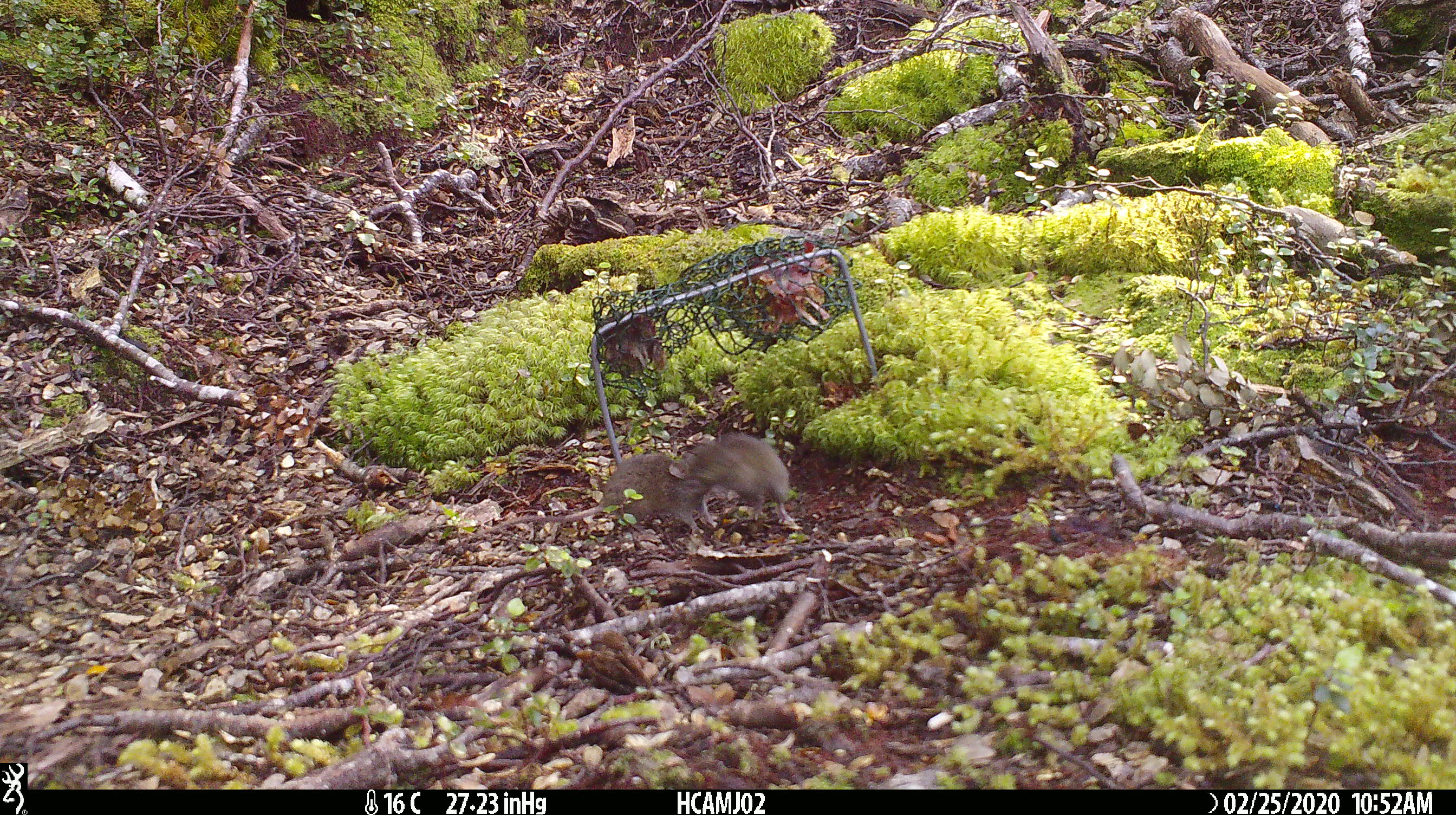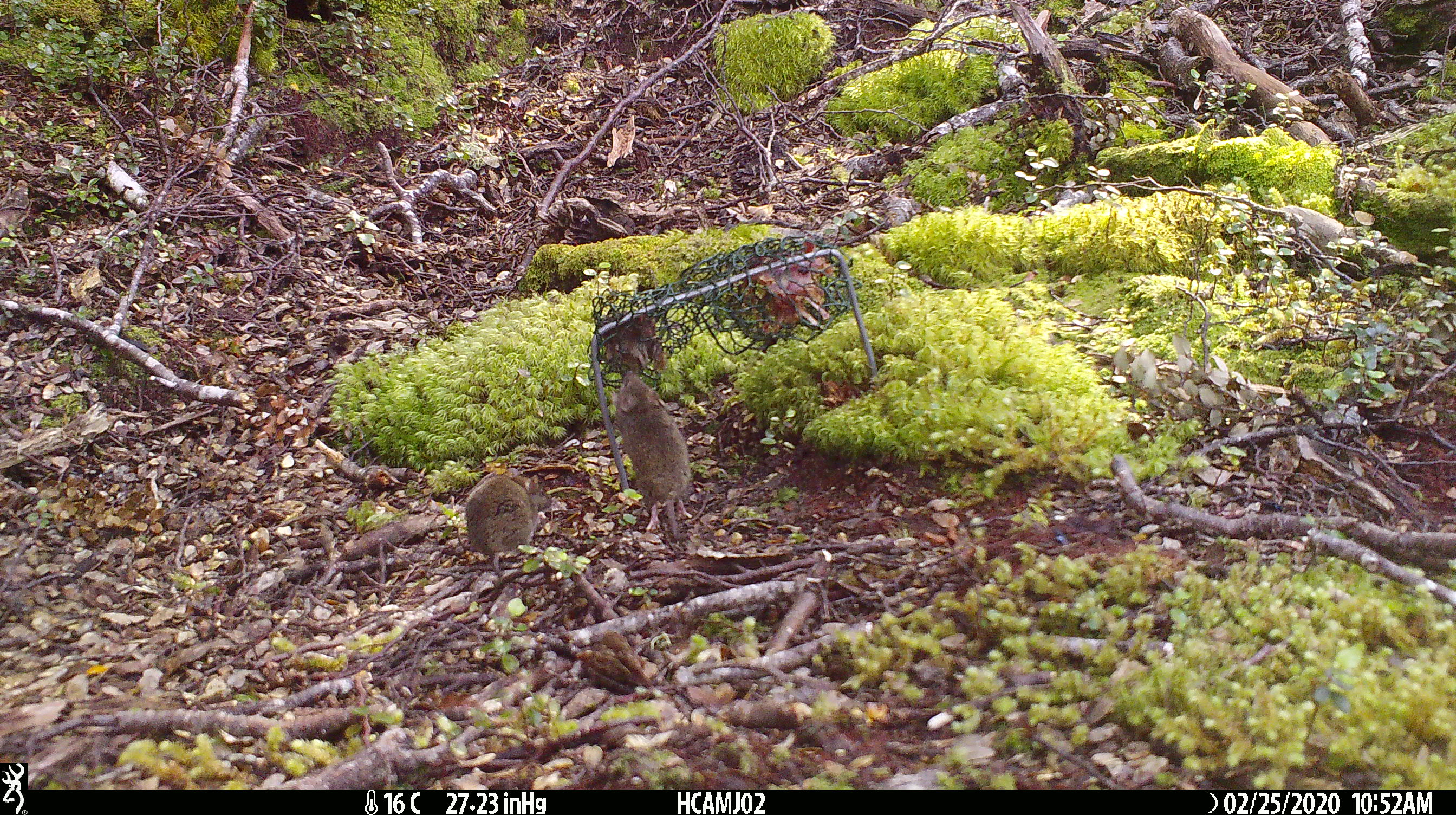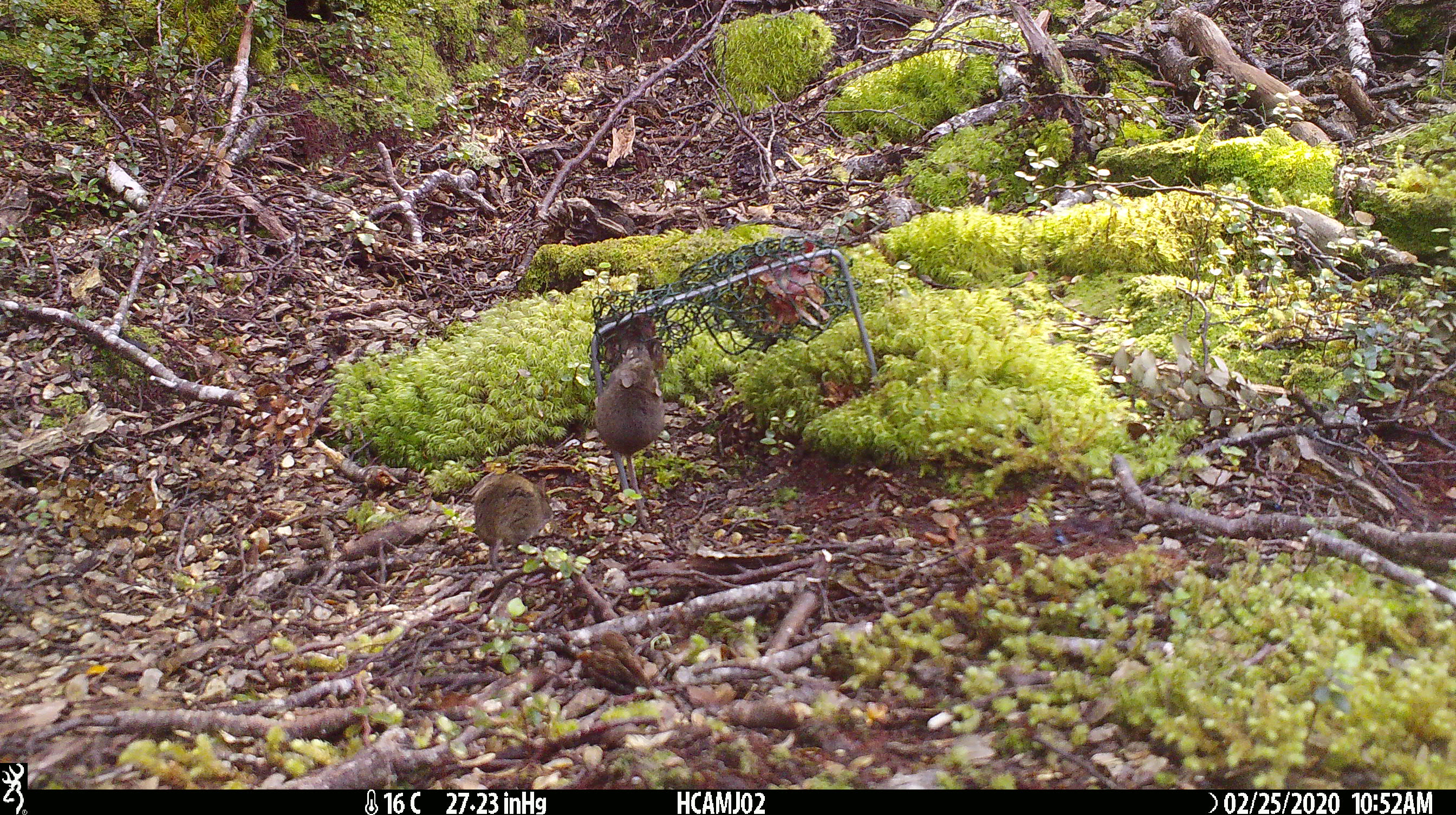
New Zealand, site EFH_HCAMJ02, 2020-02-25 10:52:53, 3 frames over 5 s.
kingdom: Animalia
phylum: Chordata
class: Mammalia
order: Rodentia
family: Muridae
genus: Mus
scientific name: Mus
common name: mouse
Mouse (Mus).